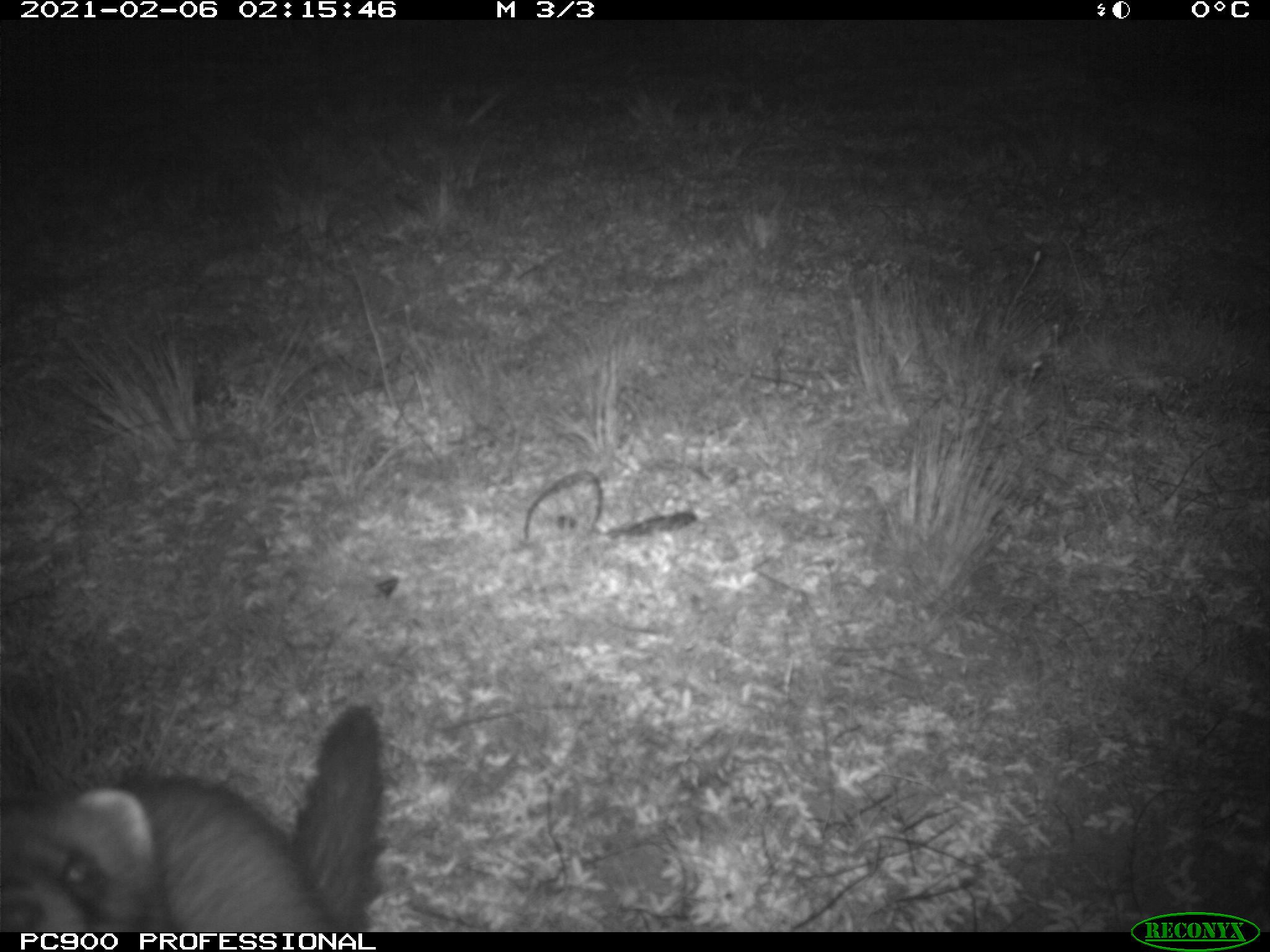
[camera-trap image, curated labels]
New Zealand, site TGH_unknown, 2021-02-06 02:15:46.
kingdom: Animalia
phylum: Chordata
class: Mammalia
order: Carnivora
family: Mustelidae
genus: Mustela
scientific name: Mustela furo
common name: ferret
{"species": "ferret (Mustela furo)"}